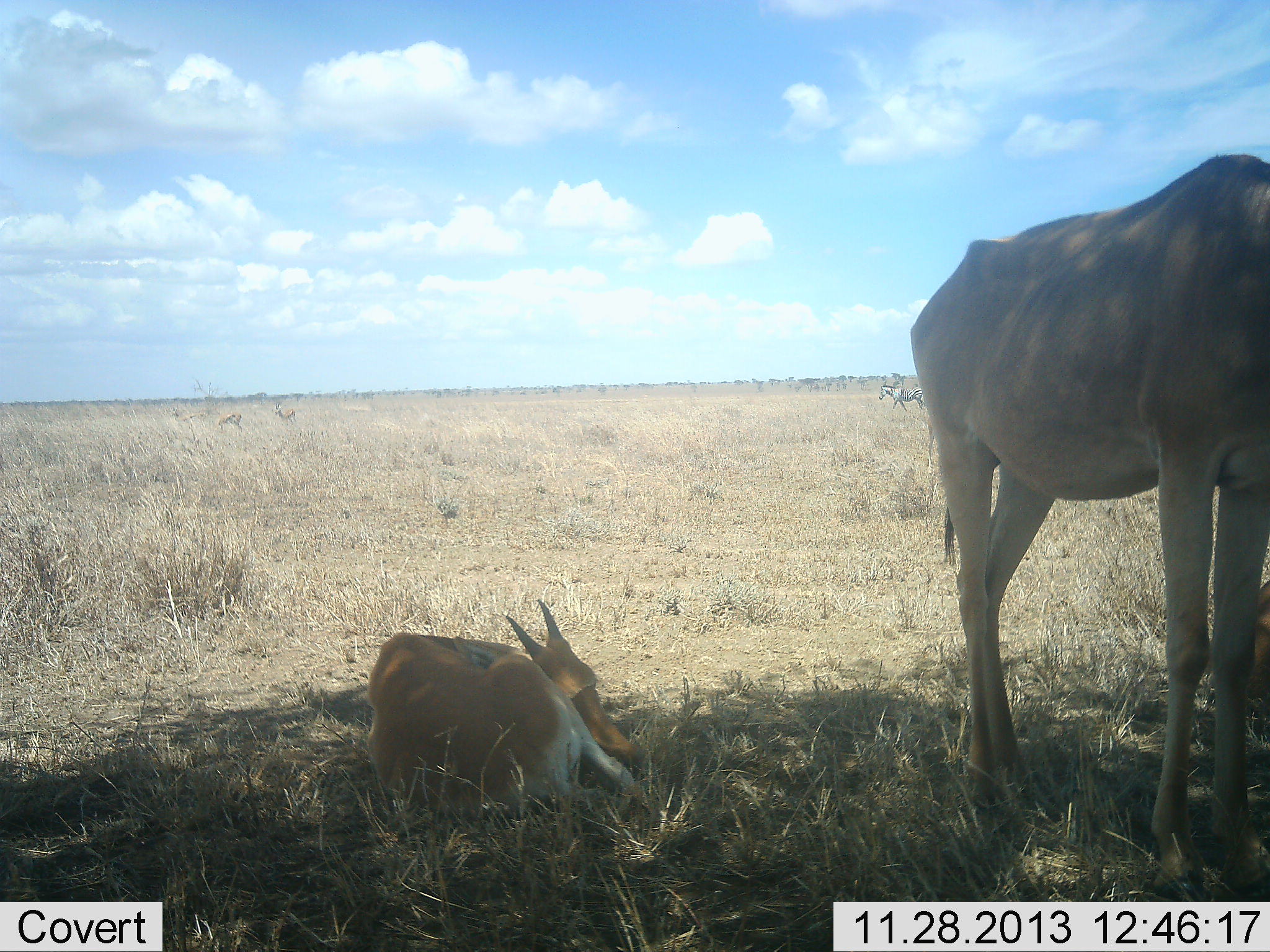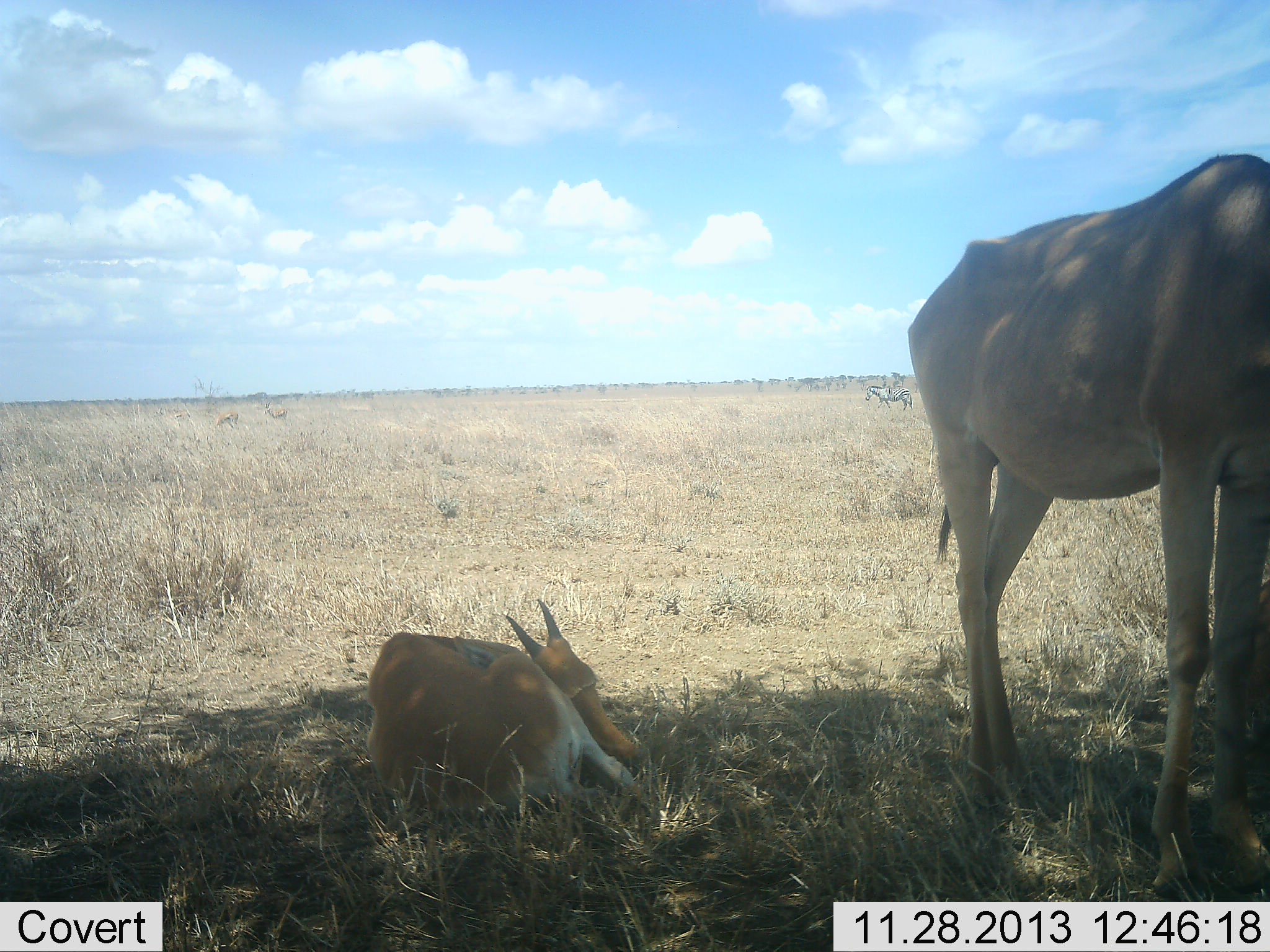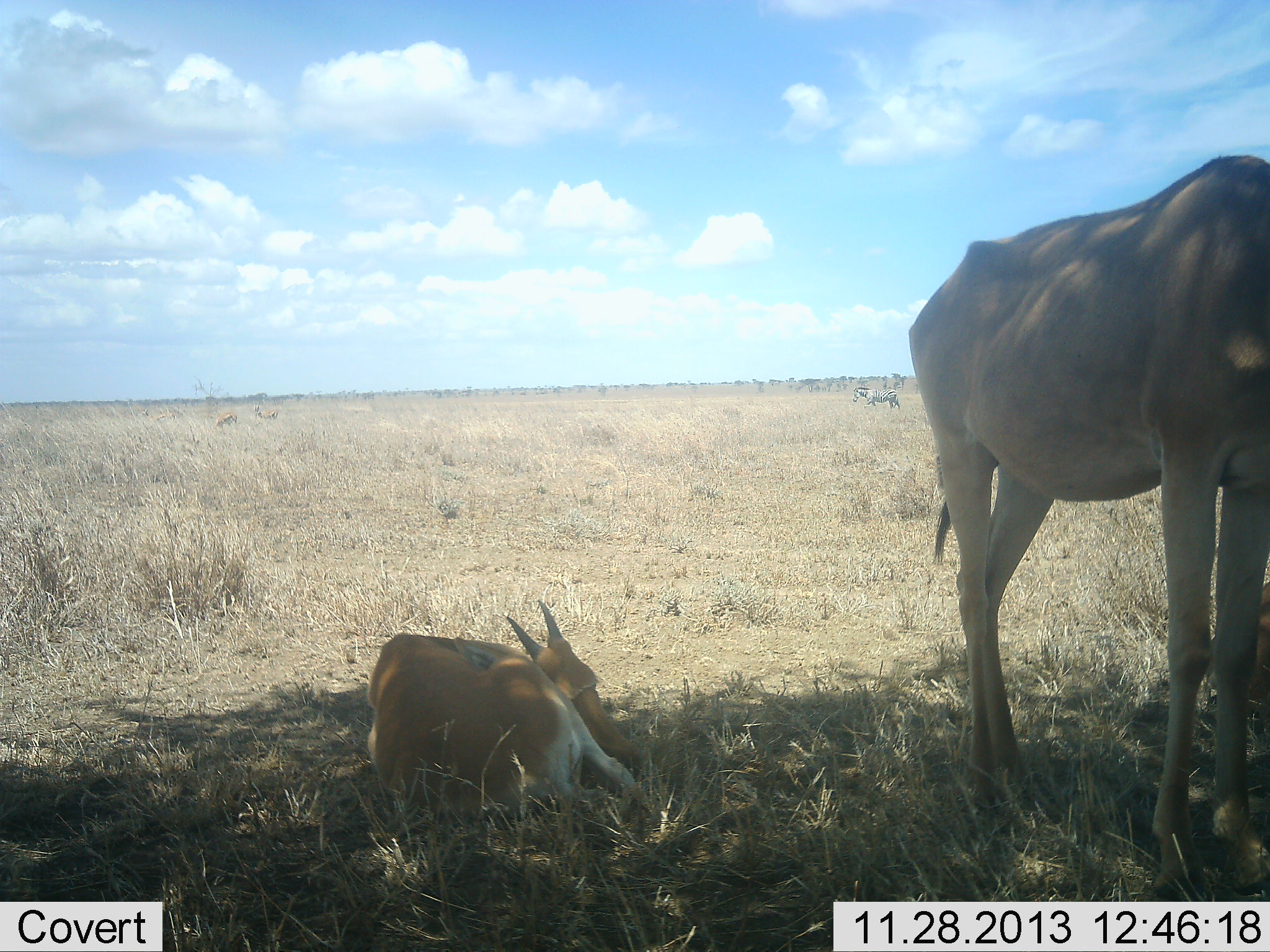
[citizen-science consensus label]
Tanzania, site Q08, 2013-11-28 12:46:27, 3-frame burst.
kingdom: Animalia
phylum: Chordata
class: Mammalia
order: Artiodactyla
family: Bovidae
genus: Alcelaphus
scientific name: Alcelaphus buselaphus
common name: hartebeest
Hartebeest (Alcelaphus buselaphus), count 2. Behavior (volunteer vote fractions): standing 80%, resting 93%, moving 7%, interacting 0%. Young present (vote fraction): 60%. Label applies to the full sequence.